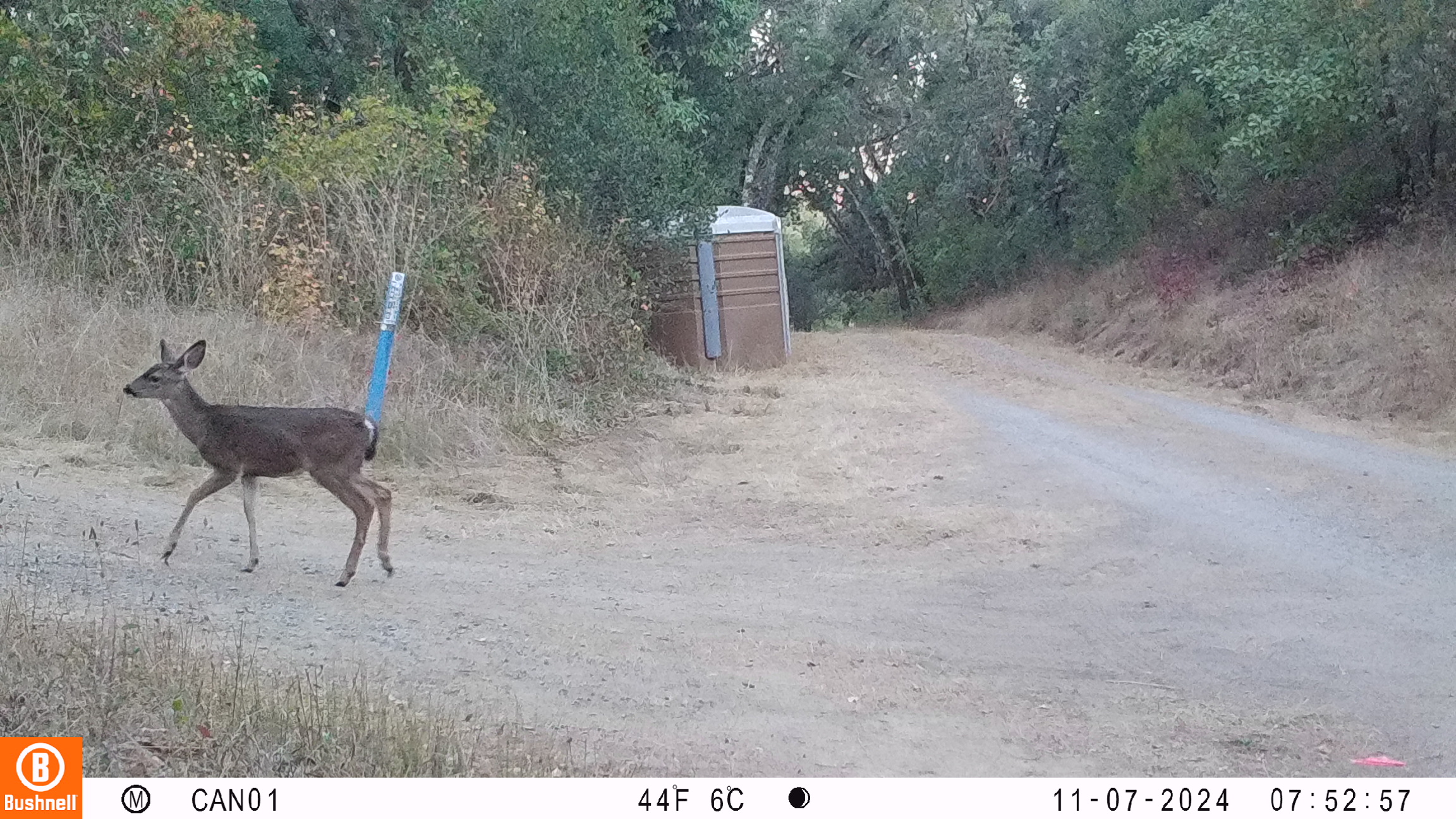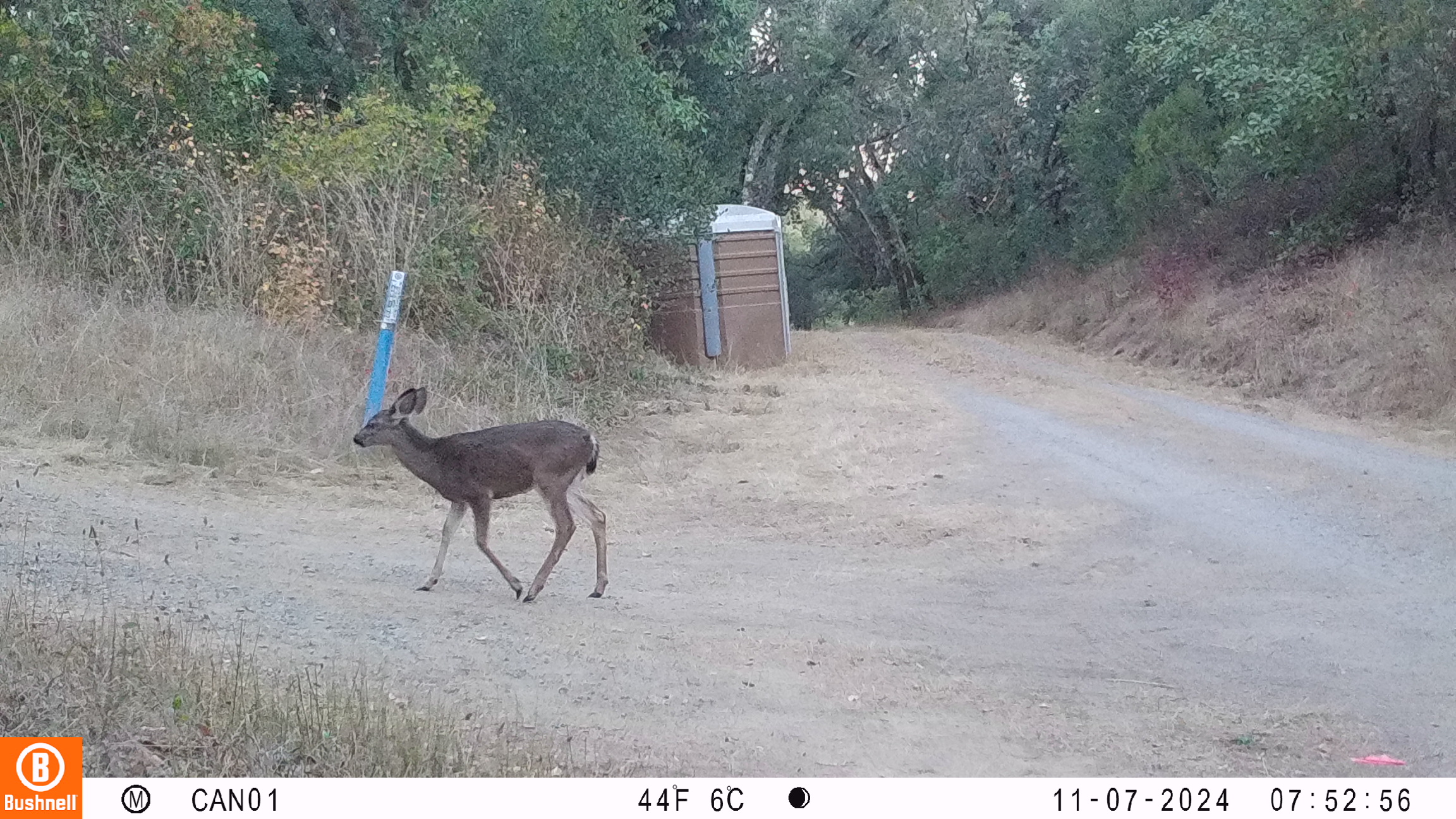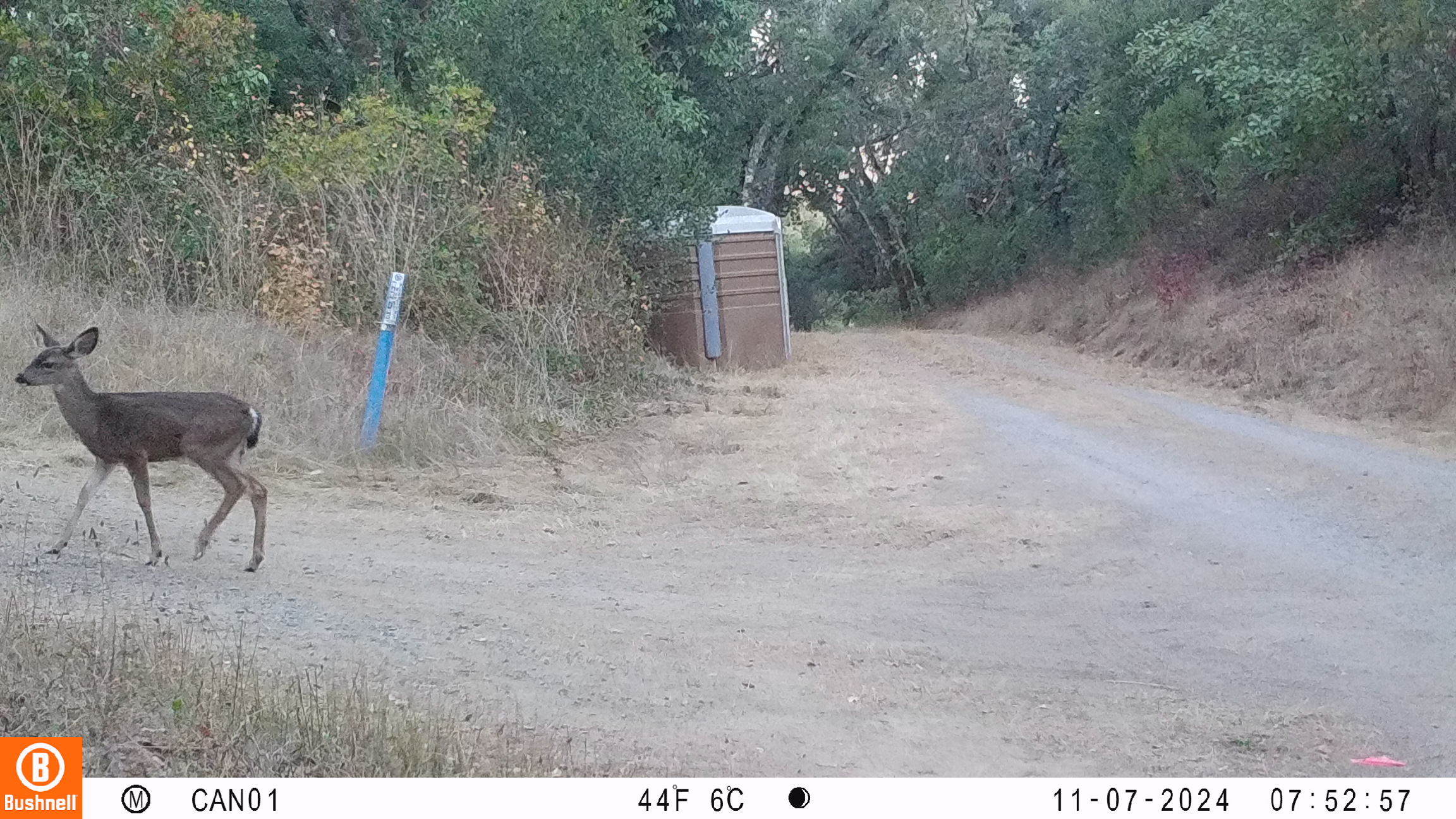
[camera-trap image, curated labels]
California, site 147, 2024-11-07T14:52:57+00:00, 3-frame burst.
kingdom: Animalia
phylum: Chordata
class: Mammalia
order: Artiodactyla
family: Cervidae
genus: Odocoileus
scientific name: Odocoileus hemionus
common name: mule deer